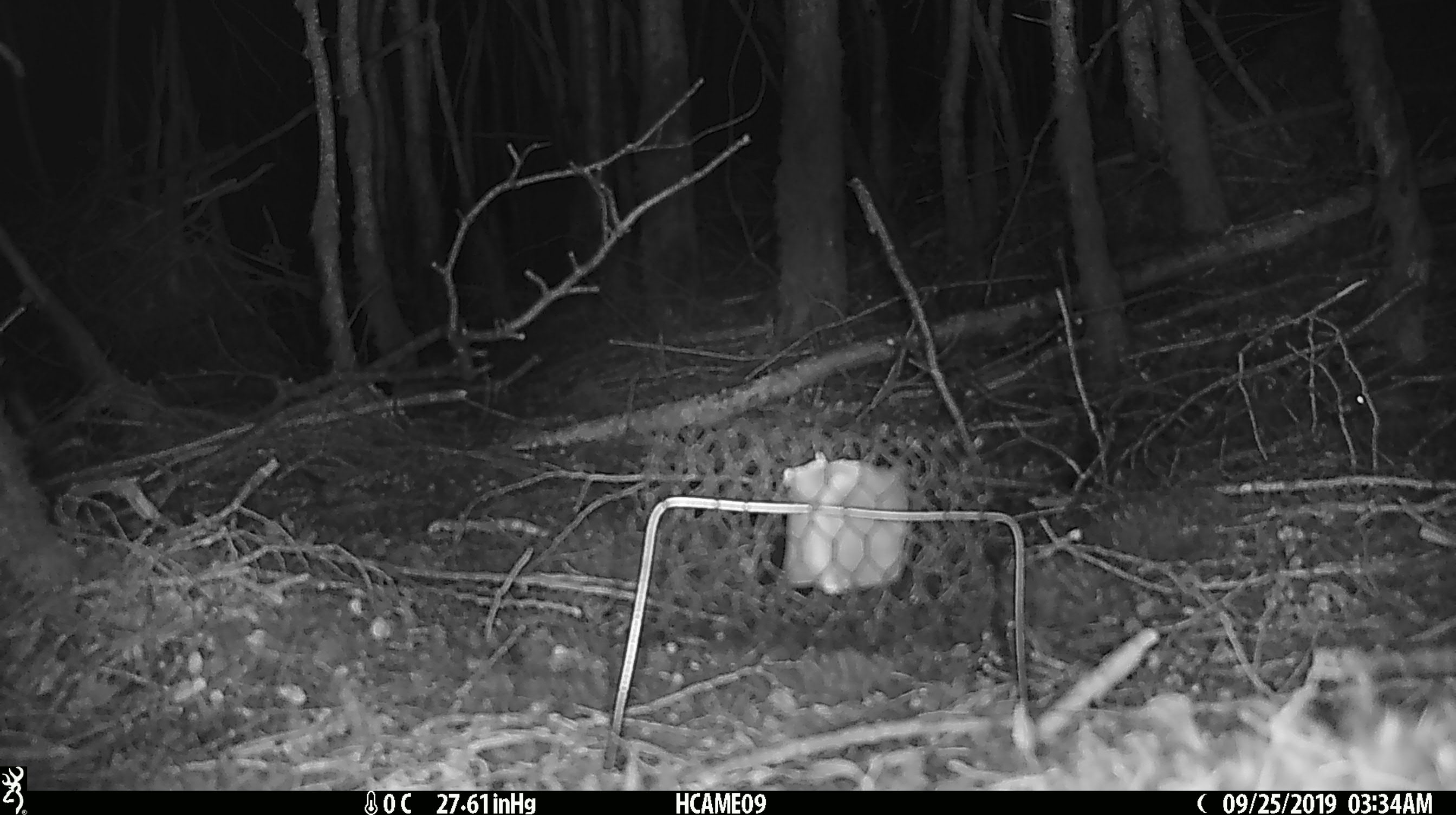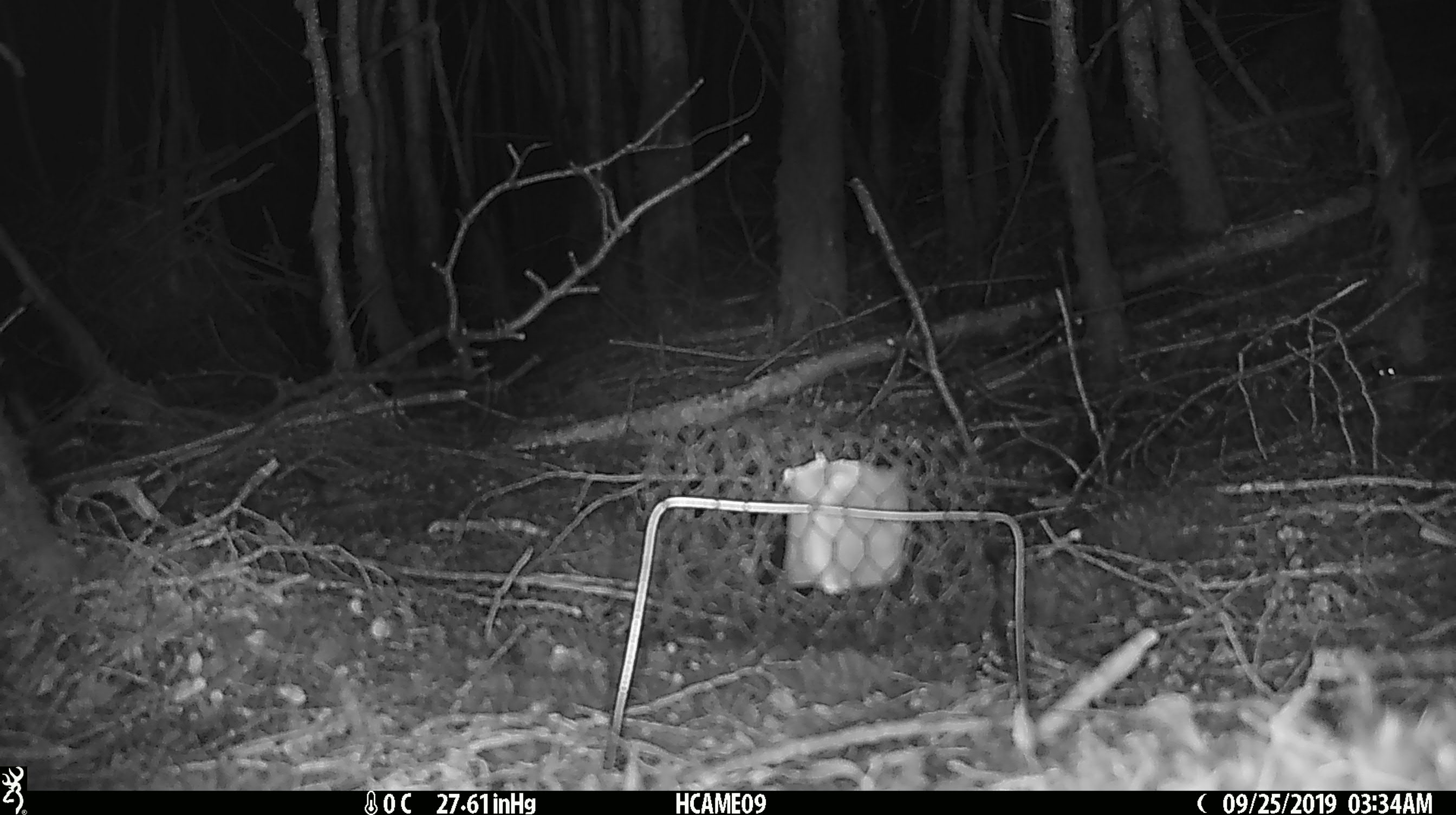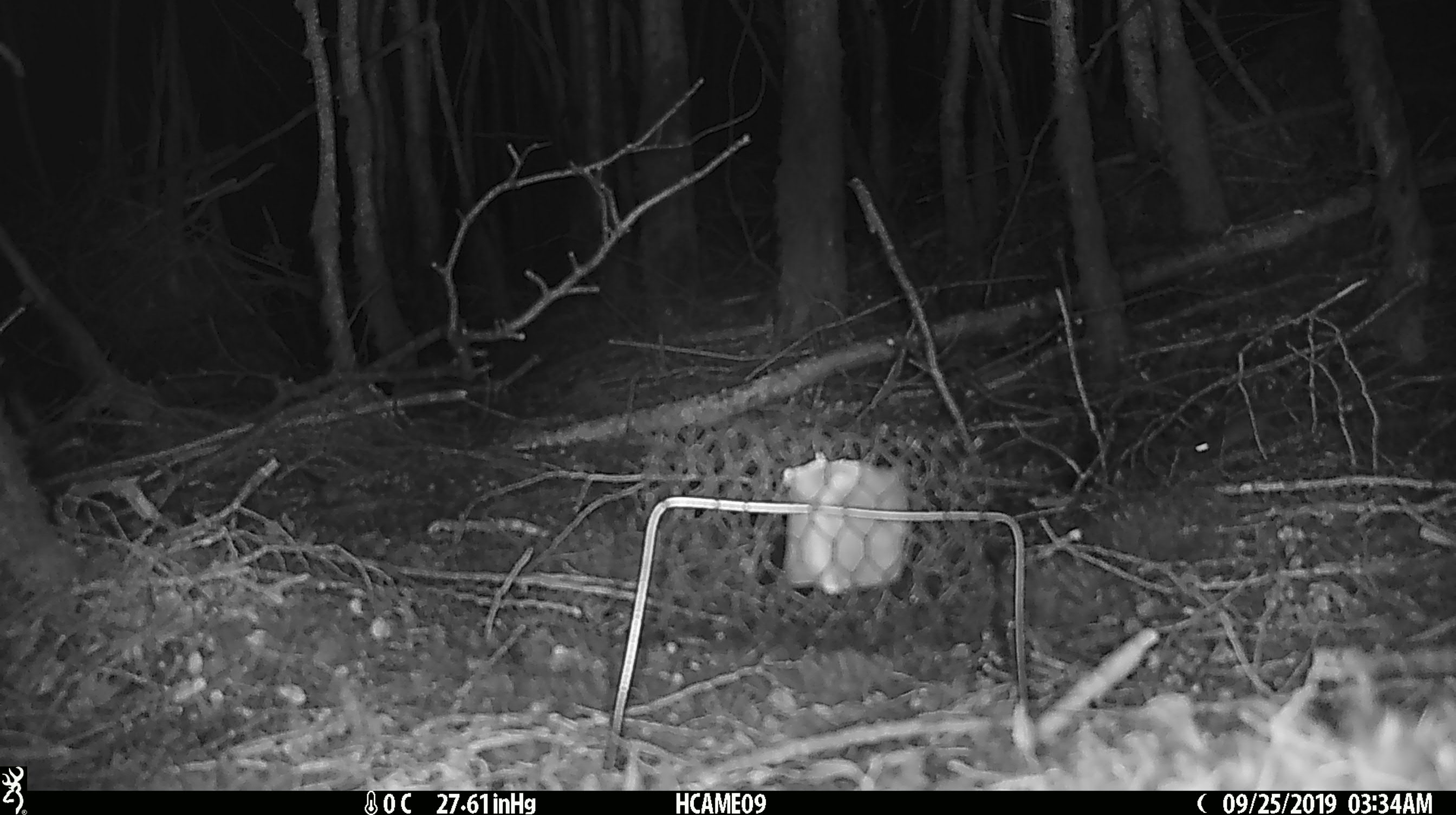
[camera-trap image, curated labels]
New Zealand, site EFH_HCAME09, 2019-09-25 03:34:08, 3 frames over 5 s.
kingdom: Animalia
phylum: Chordata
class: Mammalia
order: Rodentia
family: Muridae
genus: Mus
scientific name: Mus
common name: mouse